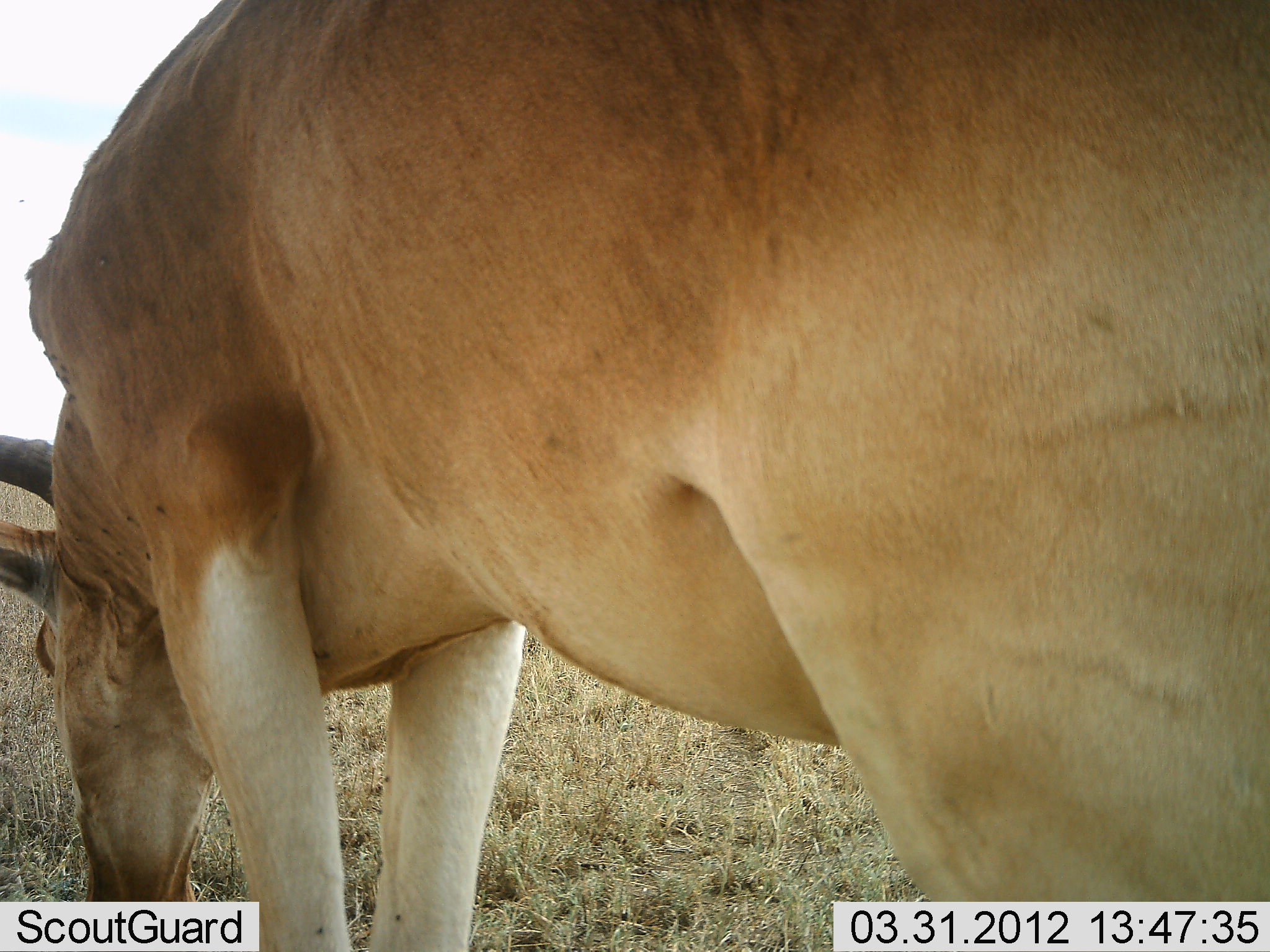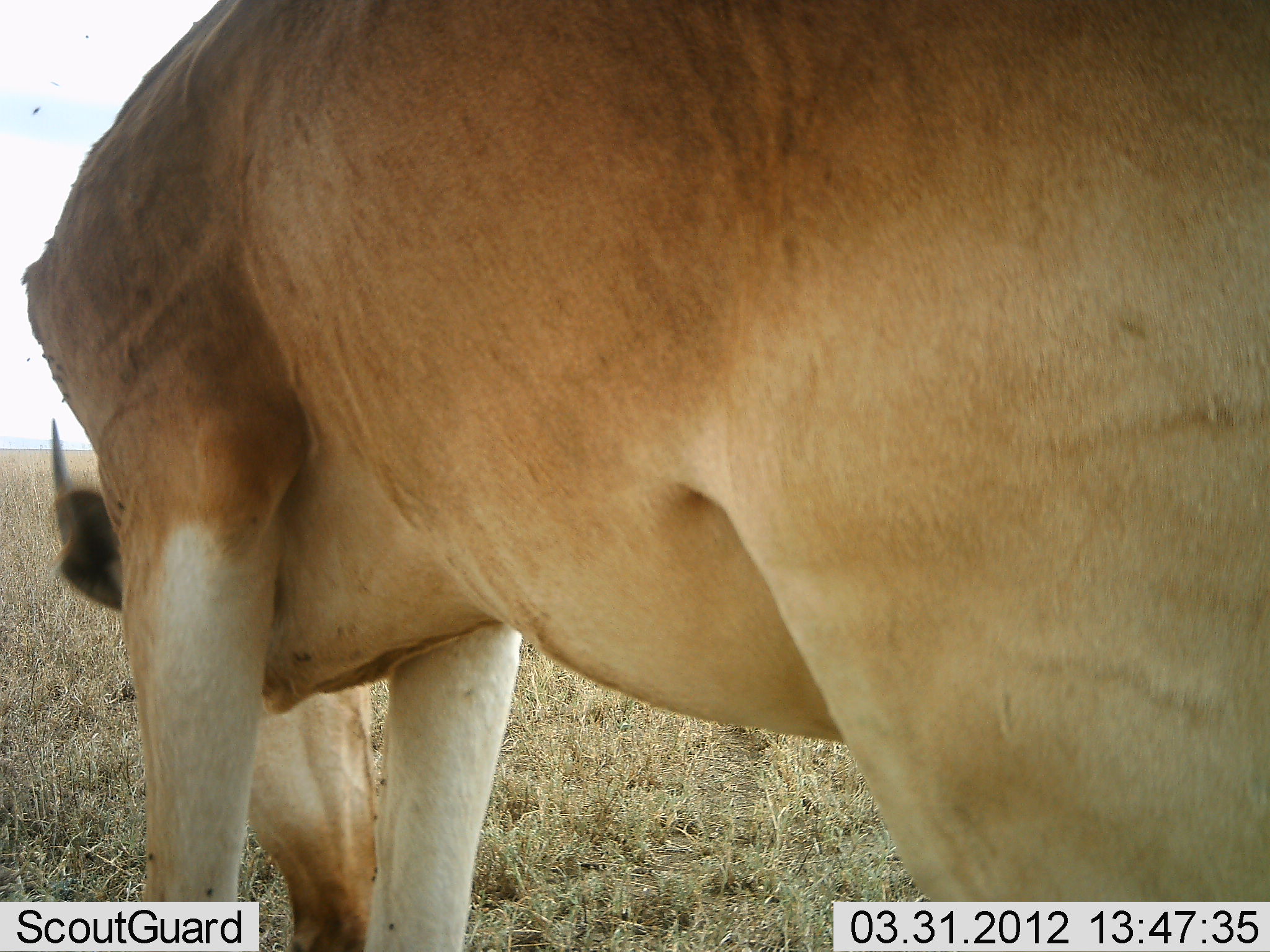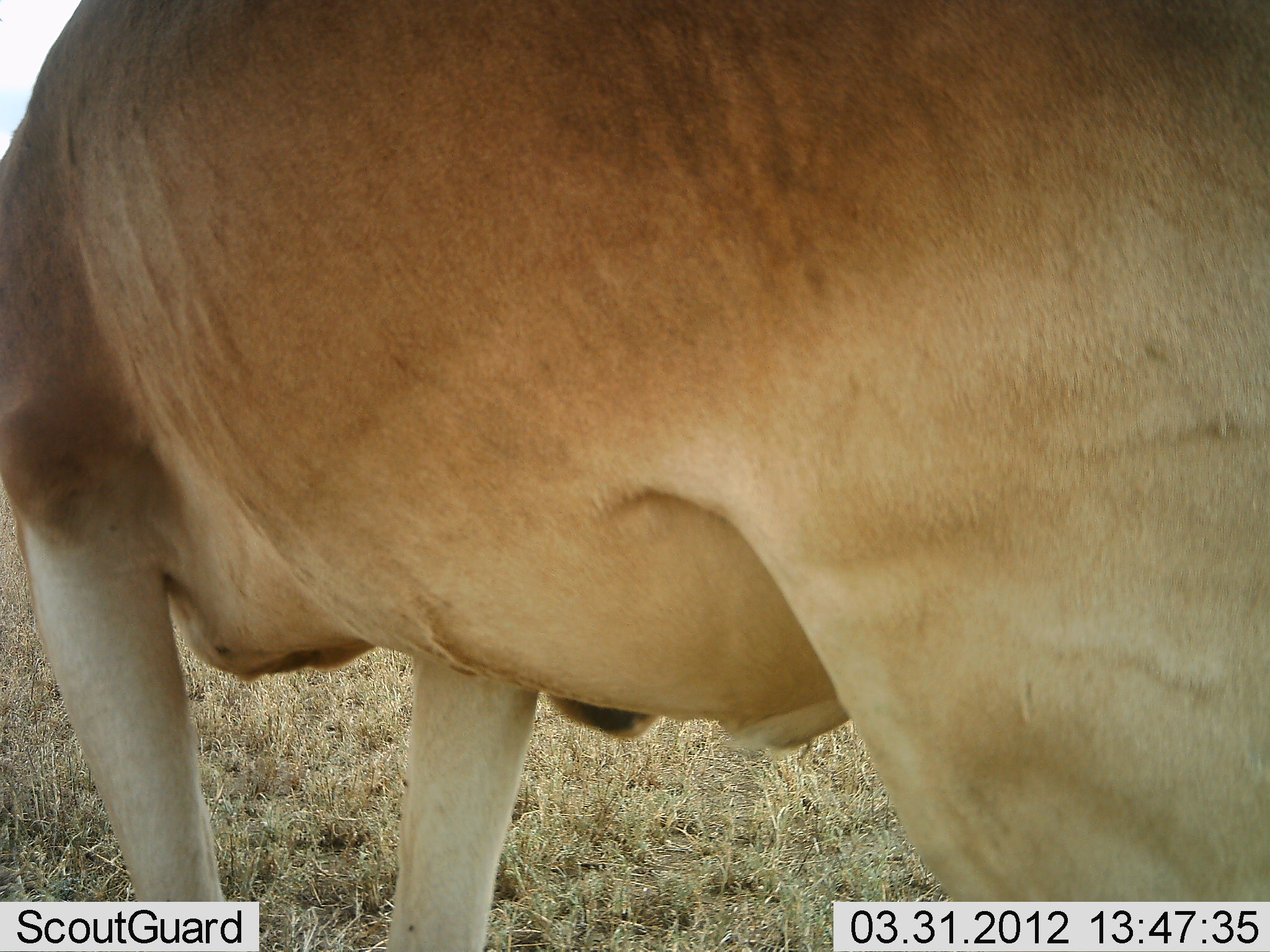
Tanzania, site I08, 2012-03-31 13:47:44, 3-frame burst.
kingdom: Animalia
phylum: Chordata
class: Mammalia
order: Artiodactyla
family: Bovidae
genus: Alcelaphus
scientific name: Alcelaphus buselaphus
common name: hartebeest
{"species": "hartebeest (Alcelaphus buselaphus)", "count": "1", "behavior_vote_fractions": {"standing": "31%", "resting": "0%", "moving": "0%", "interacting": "0%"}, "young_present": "0%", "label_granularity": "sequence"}